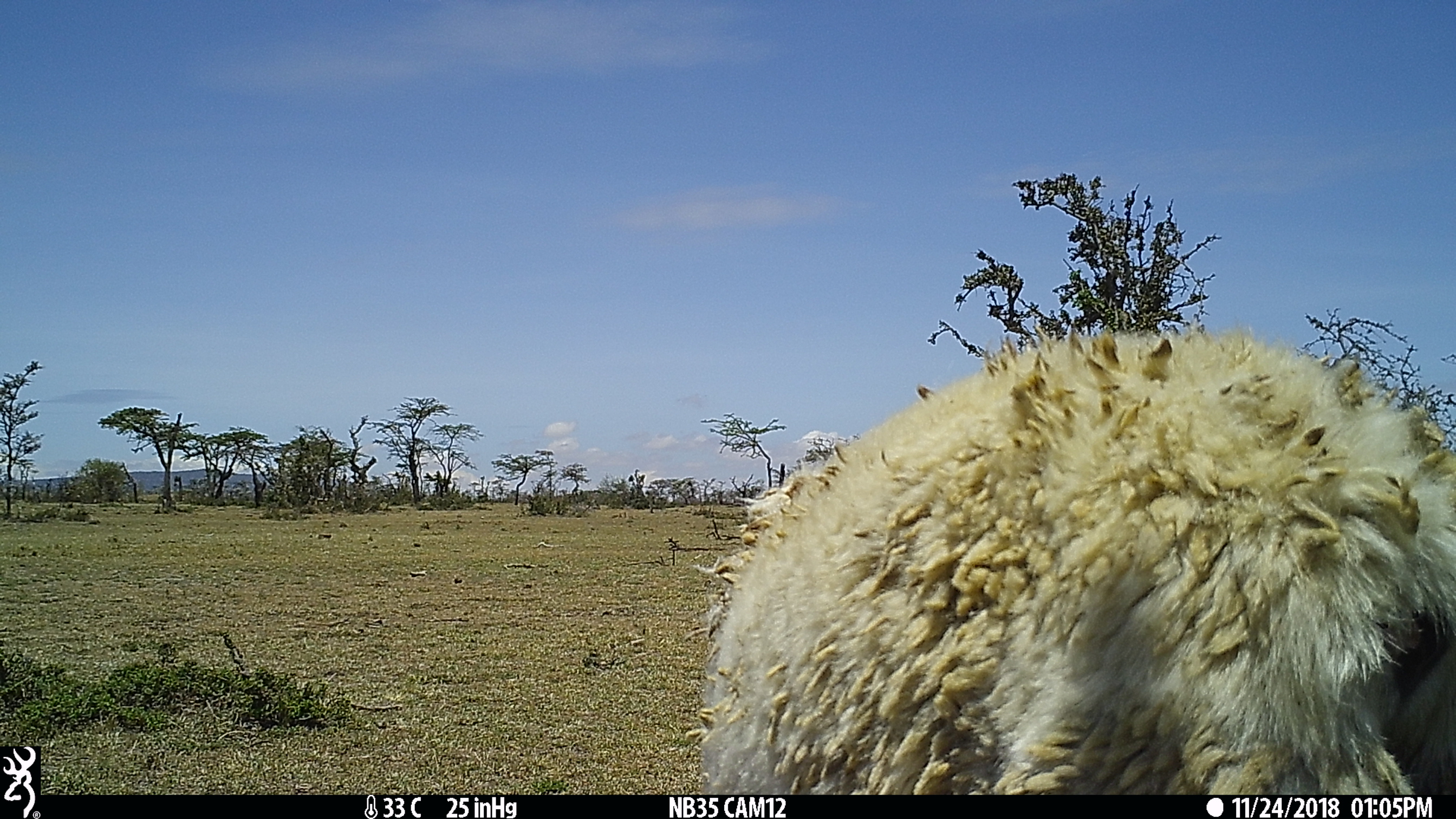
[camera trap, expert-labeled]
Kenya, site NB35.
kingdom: Animalia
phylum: Chordata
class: Mammalia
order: Artiodactyla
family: Bovidae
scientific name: Bovidae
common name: sheep or goat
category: shoat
Shoat (sheep or goat) (Bovidae).